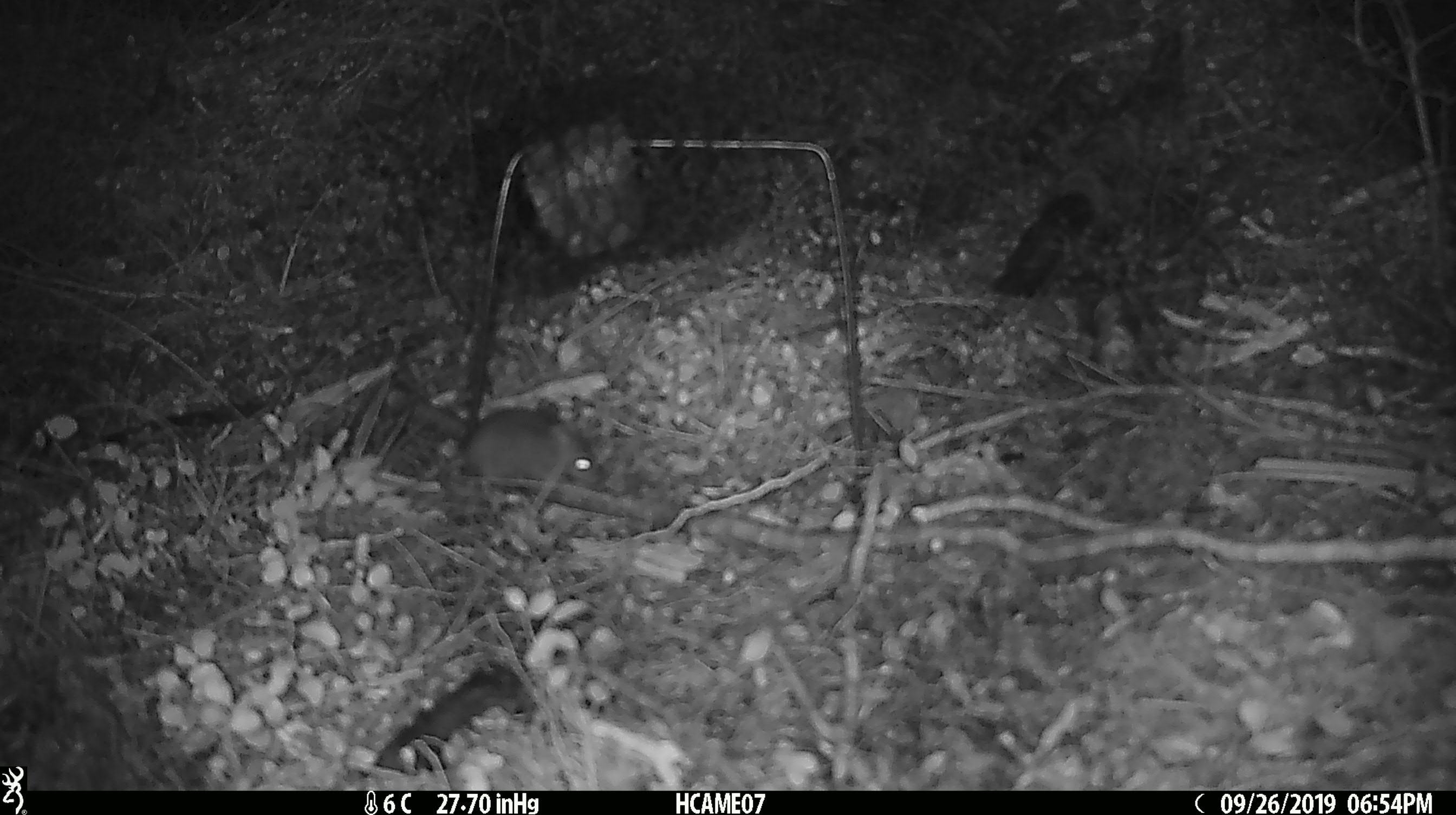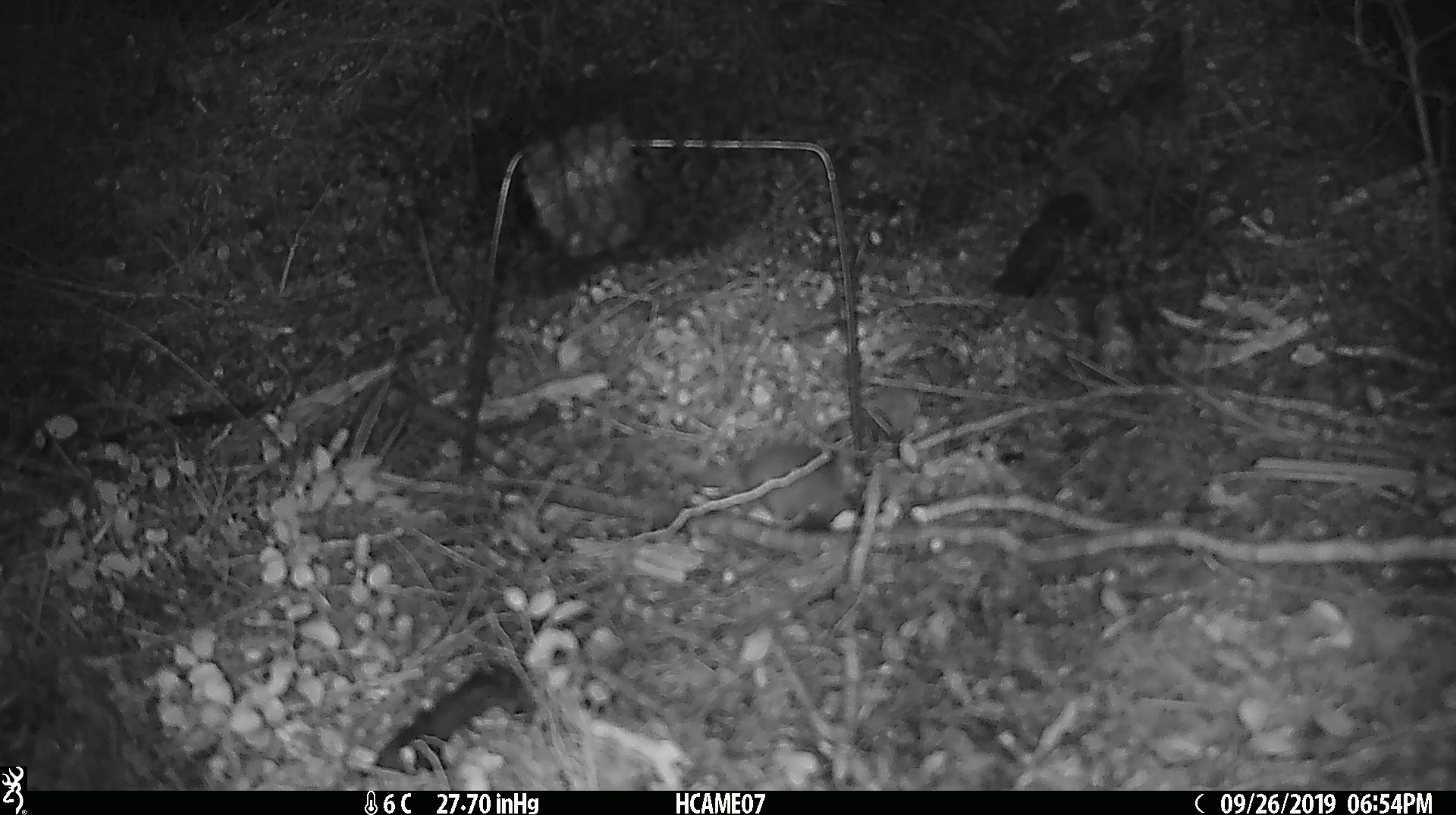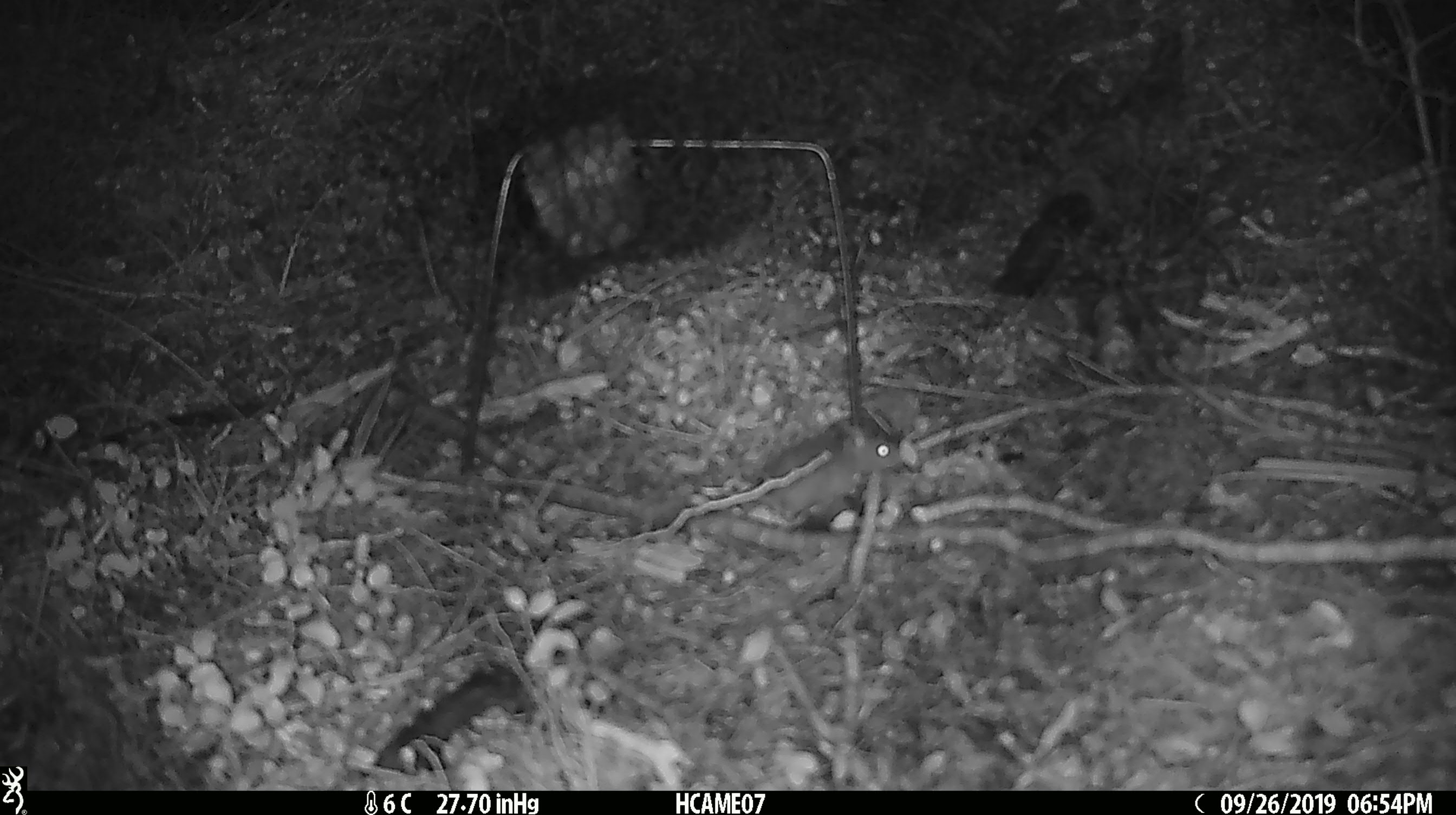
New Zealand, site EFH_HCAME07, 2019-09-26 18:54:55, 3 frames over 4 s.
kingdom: Animalia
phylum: Chordata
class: Mammalia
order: Rodentia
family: Muridae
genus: Mus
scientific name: Mus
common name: mouse